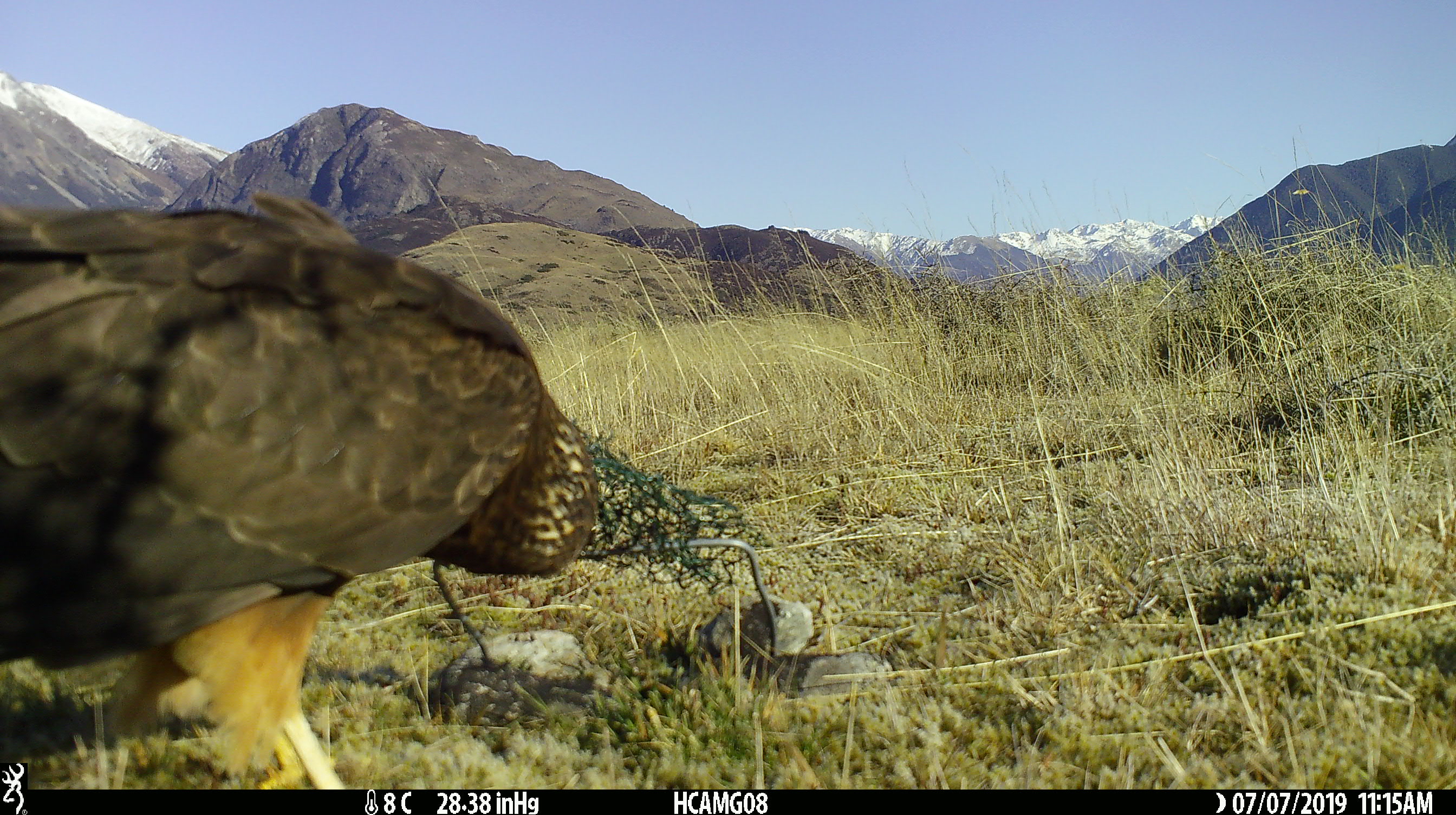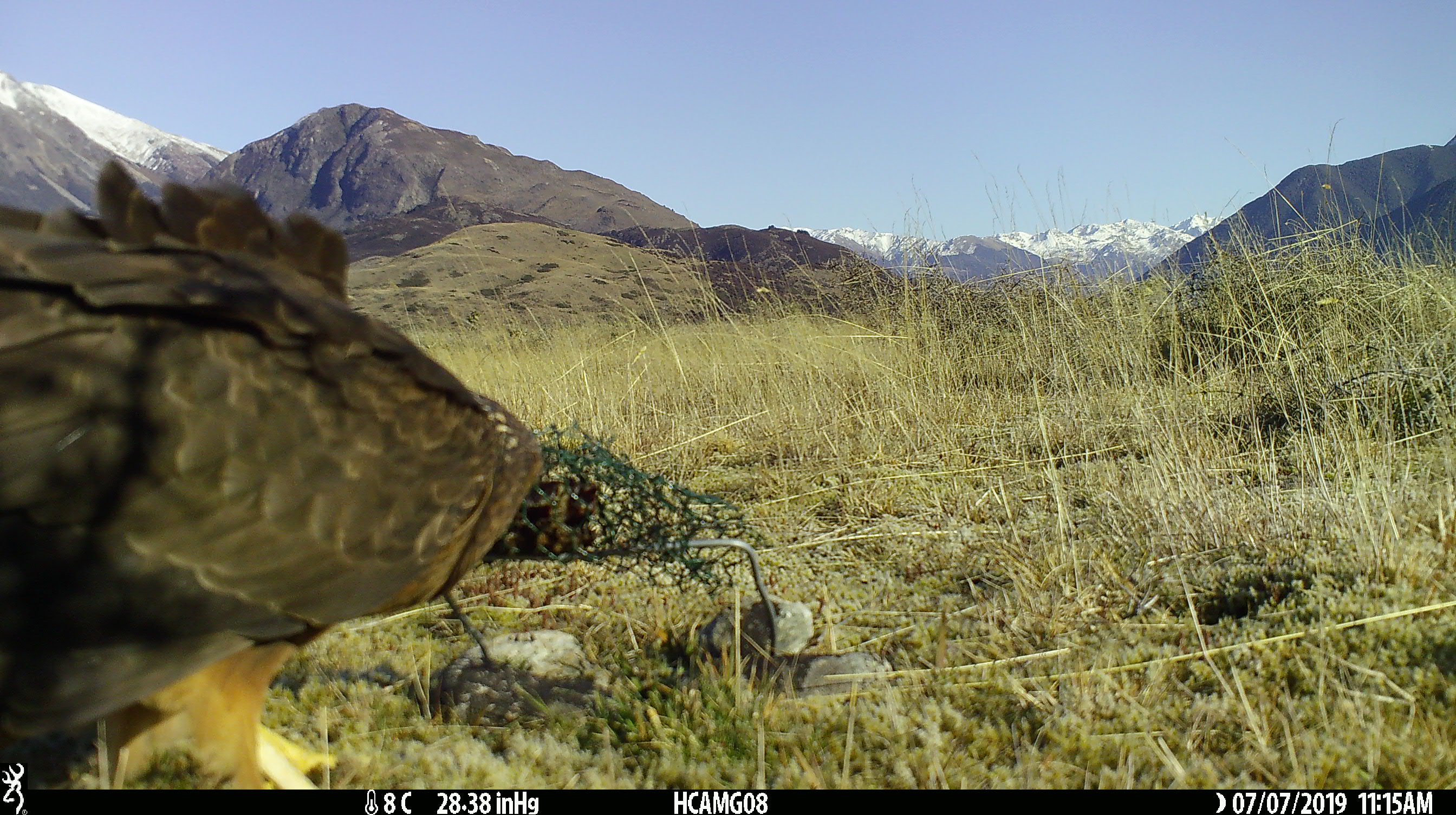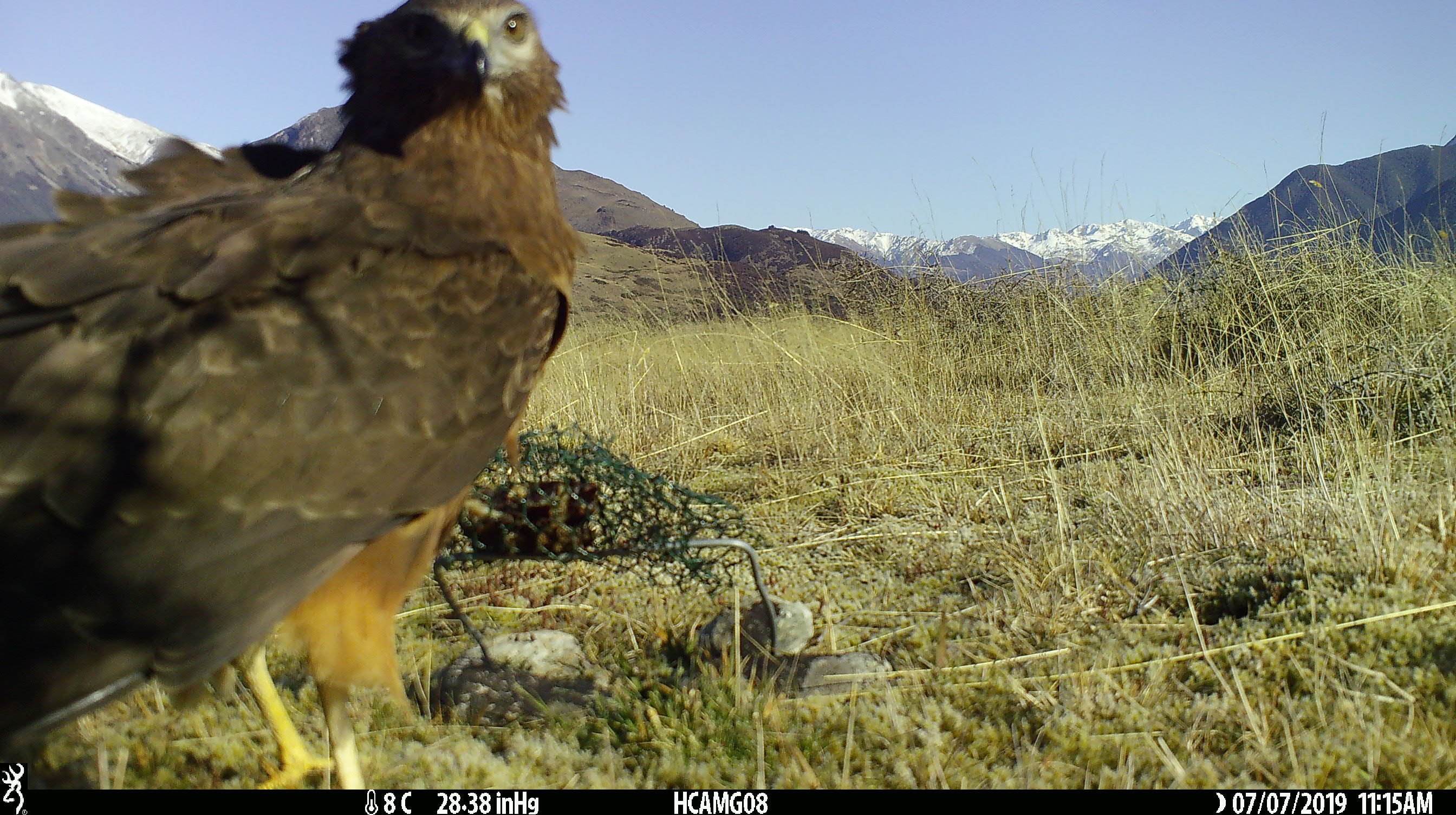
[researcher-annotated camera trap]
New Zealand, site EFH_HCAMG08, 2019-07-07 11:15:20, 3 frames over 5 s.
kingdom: Animalia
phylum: Chordata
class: Aves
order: Accipitriformes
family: Accipitridae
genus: Circus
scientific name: Circus approximans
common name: swamp harrier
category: harrier